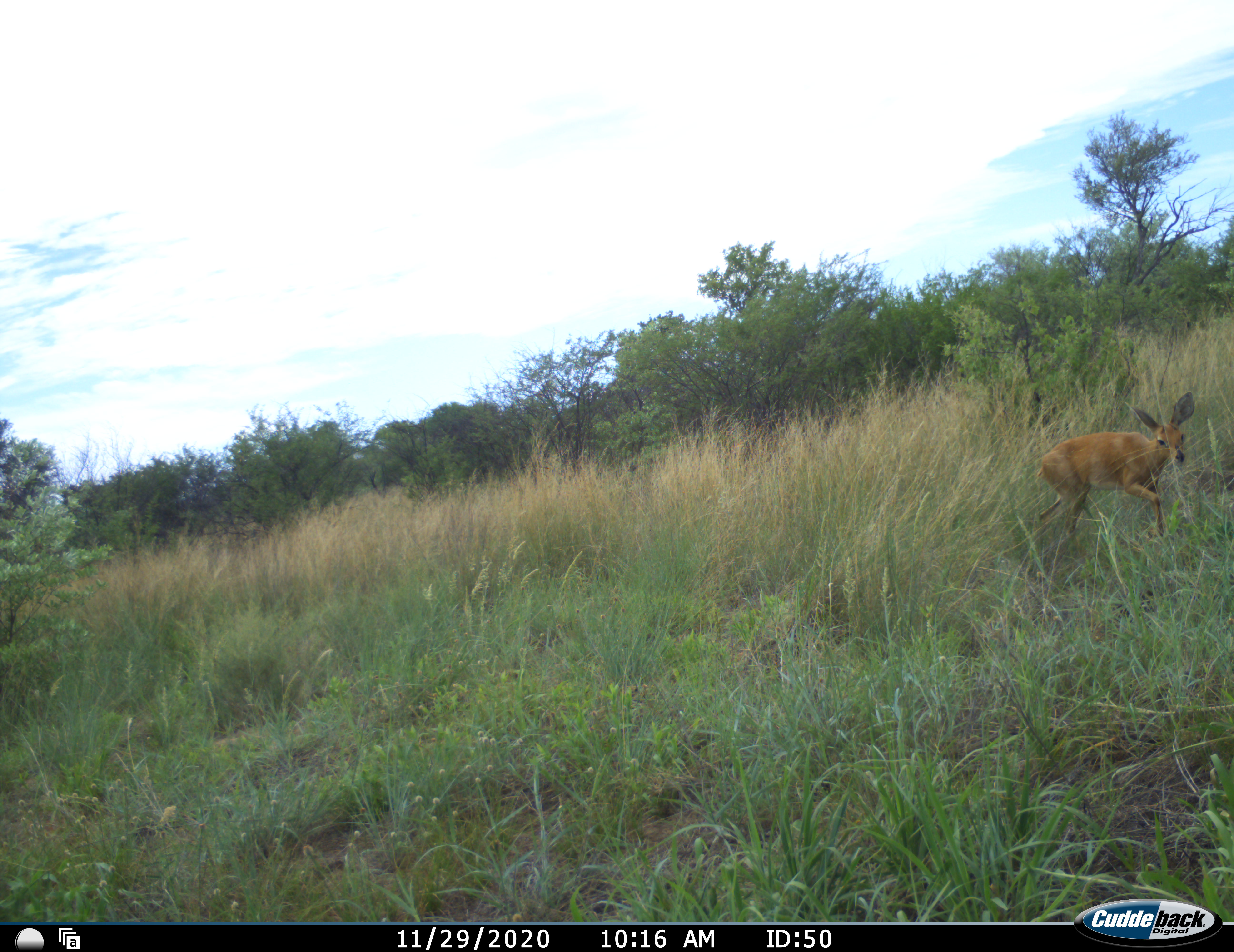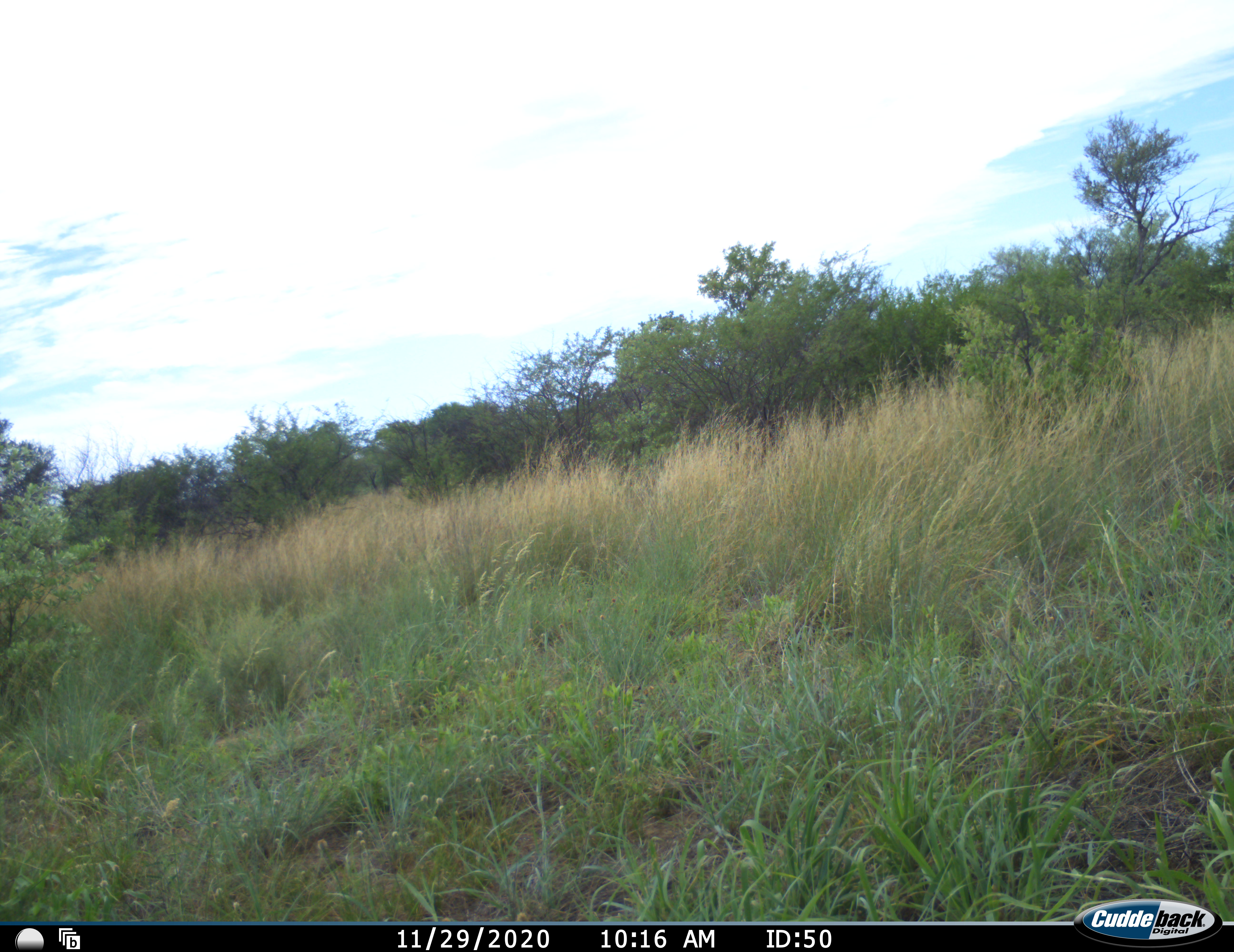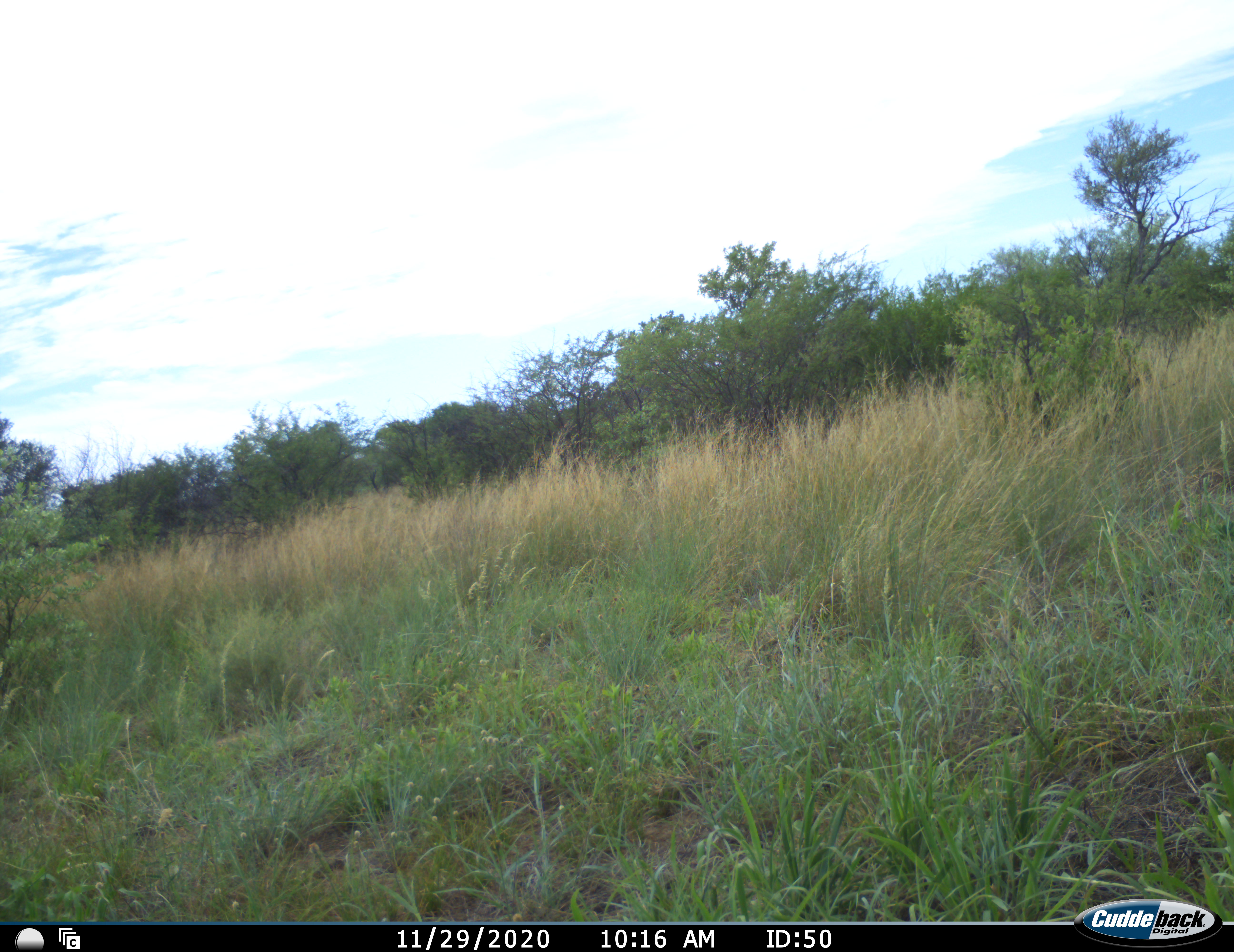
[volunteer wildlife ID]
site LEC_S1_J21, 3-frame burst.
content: unidentified animal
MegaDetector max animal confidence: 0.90